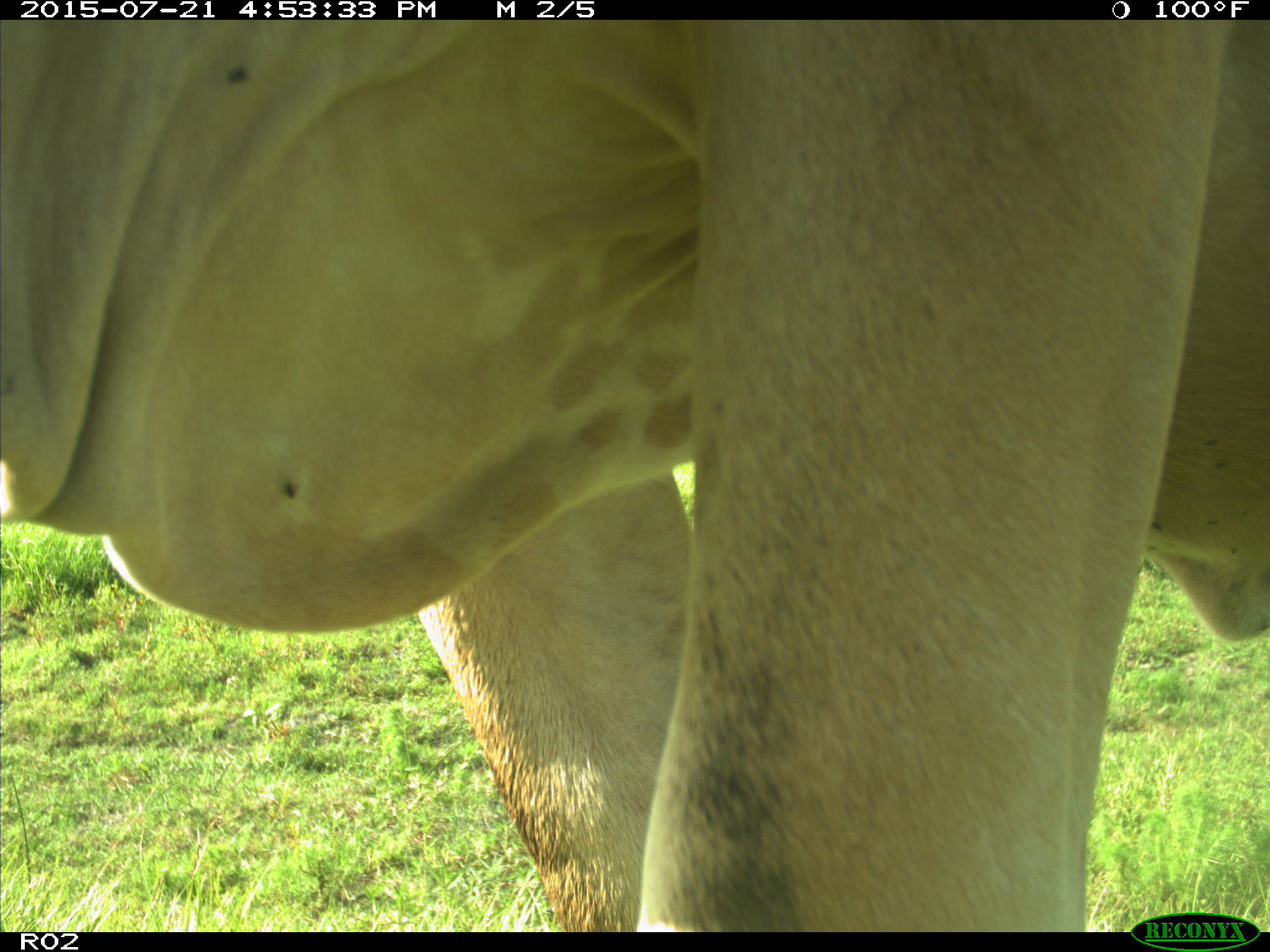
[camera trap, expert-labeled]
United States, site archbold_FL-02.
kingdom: Animalia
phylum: Chordata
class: Mammalia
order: Artiodactyla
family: Bovidae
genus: Bos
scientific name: Bos taurus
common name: domestic cow